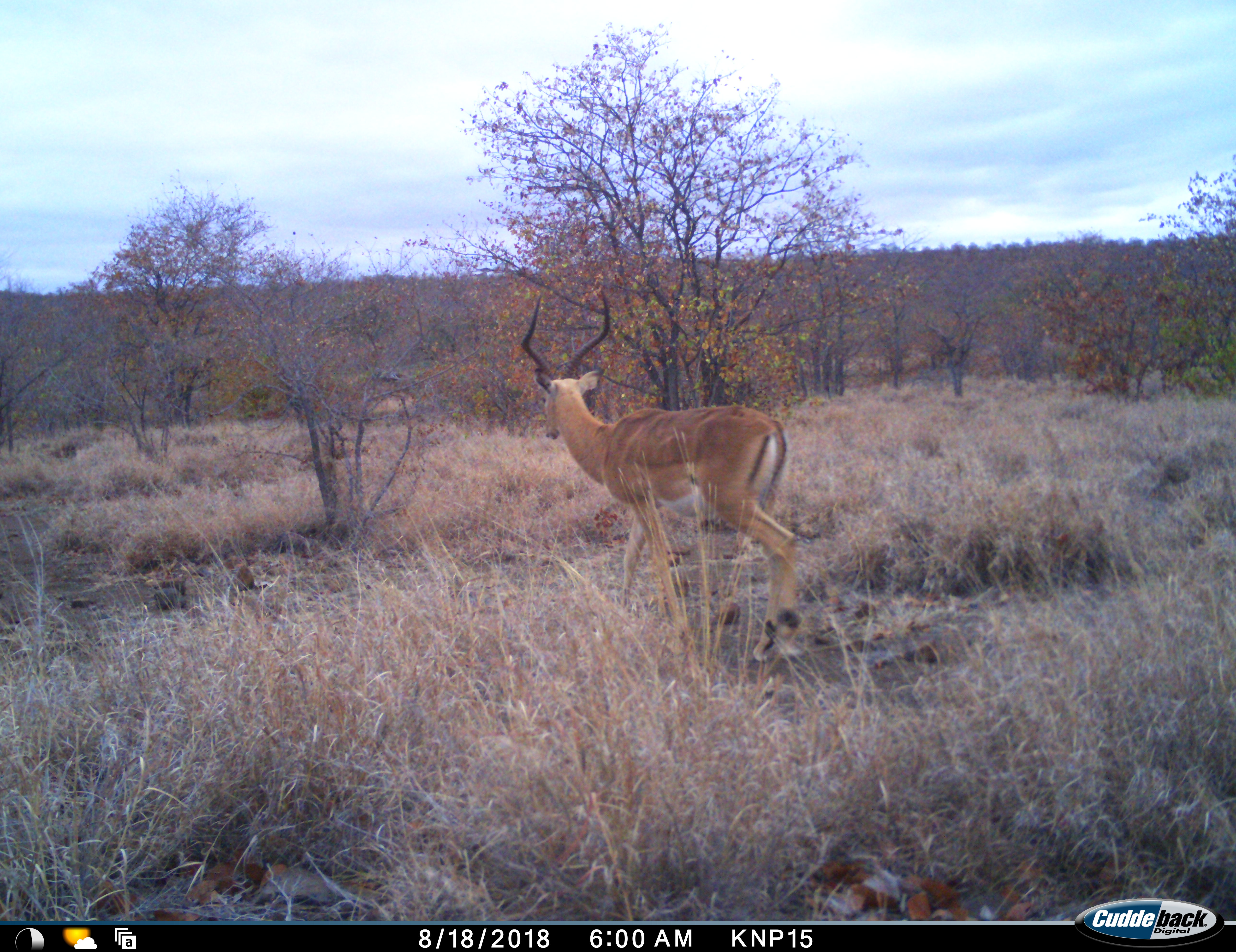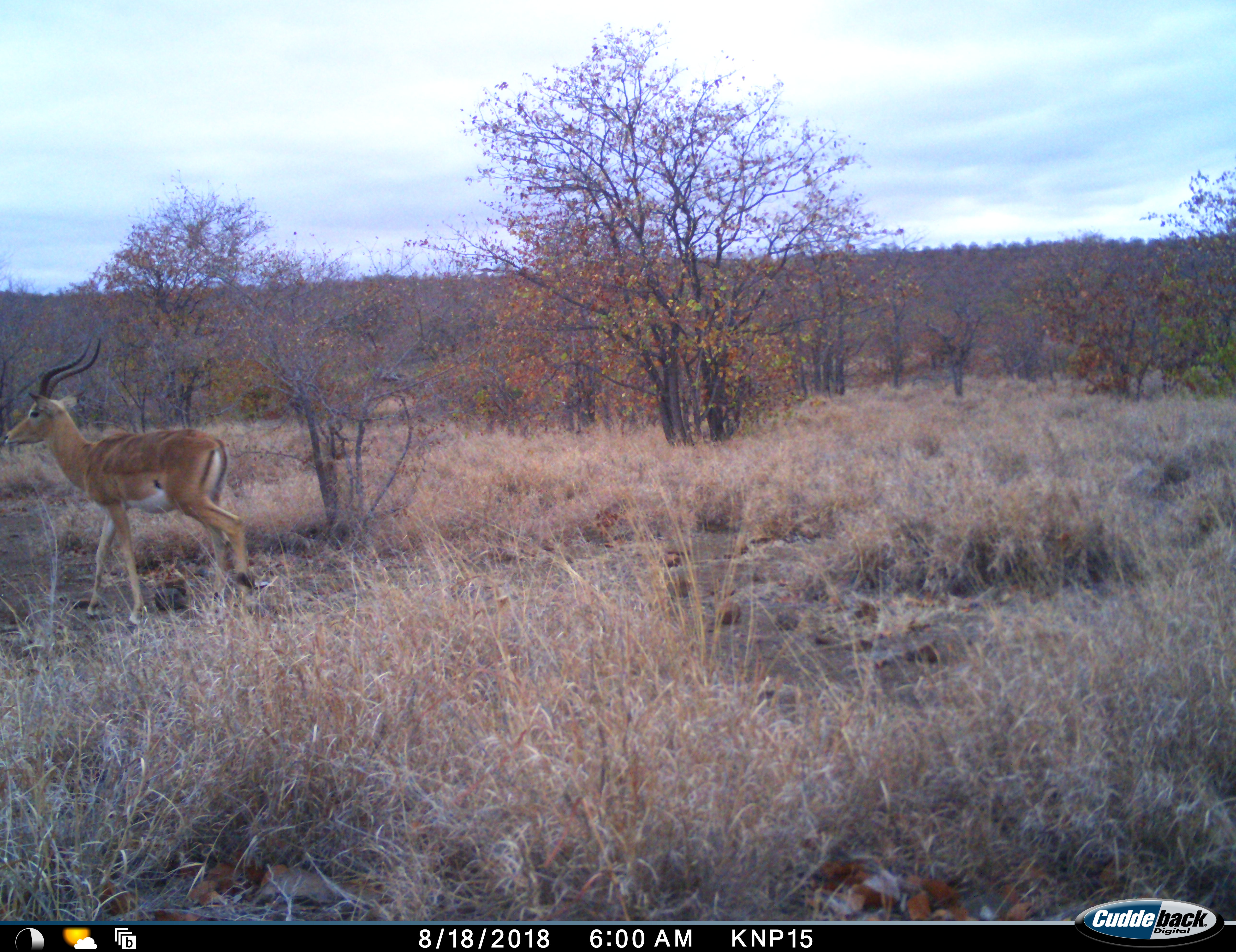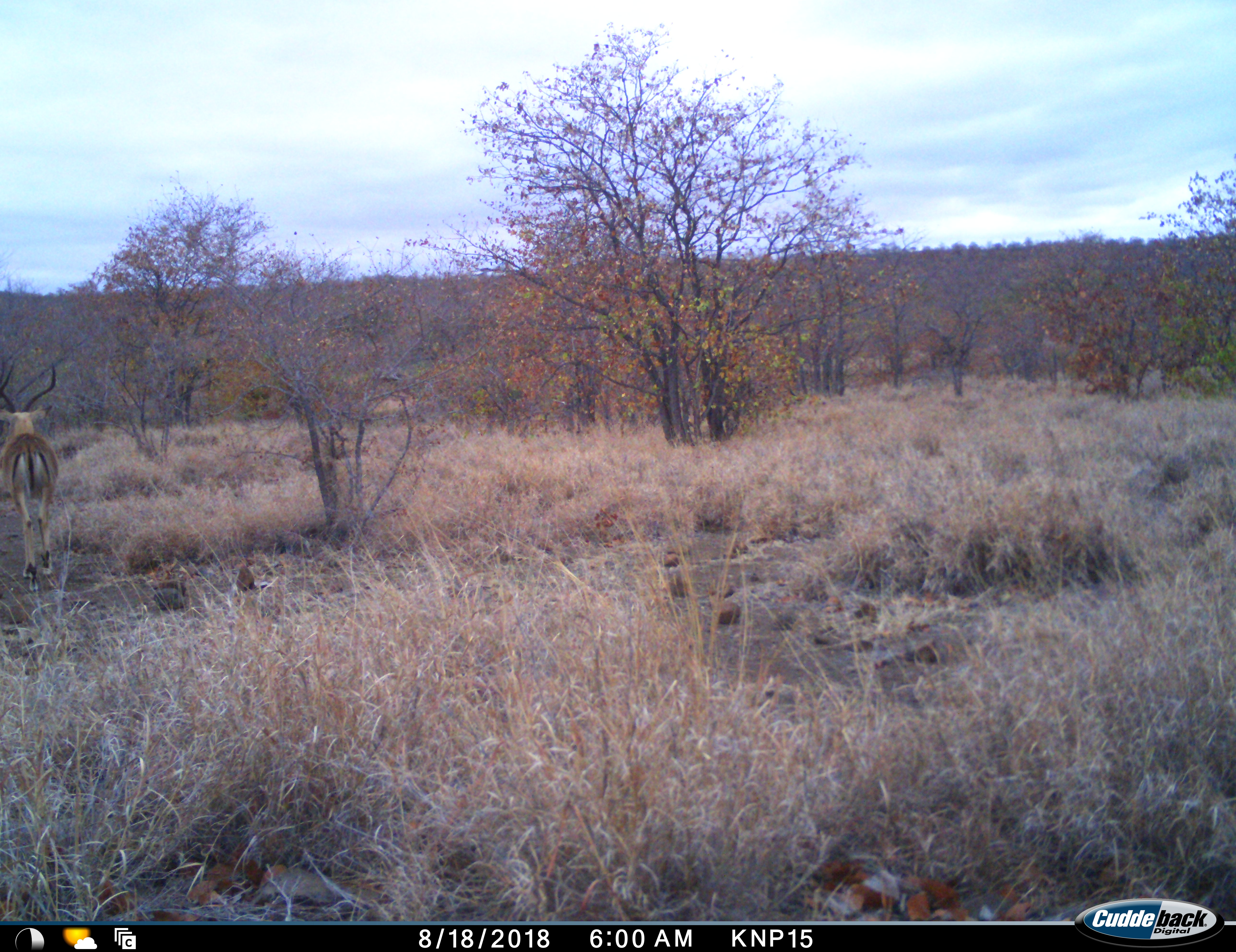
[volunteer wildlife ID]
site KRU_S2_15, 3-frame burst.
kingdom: Animalia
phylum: Chordata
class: Mammalia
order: Artiodactyla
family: Bovidae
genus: Aepyceros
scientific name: Aepyceros melampus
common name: impala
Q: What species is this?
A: Impala (Aepyceros melampus).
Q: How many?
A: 1.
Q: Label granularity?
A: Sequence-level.